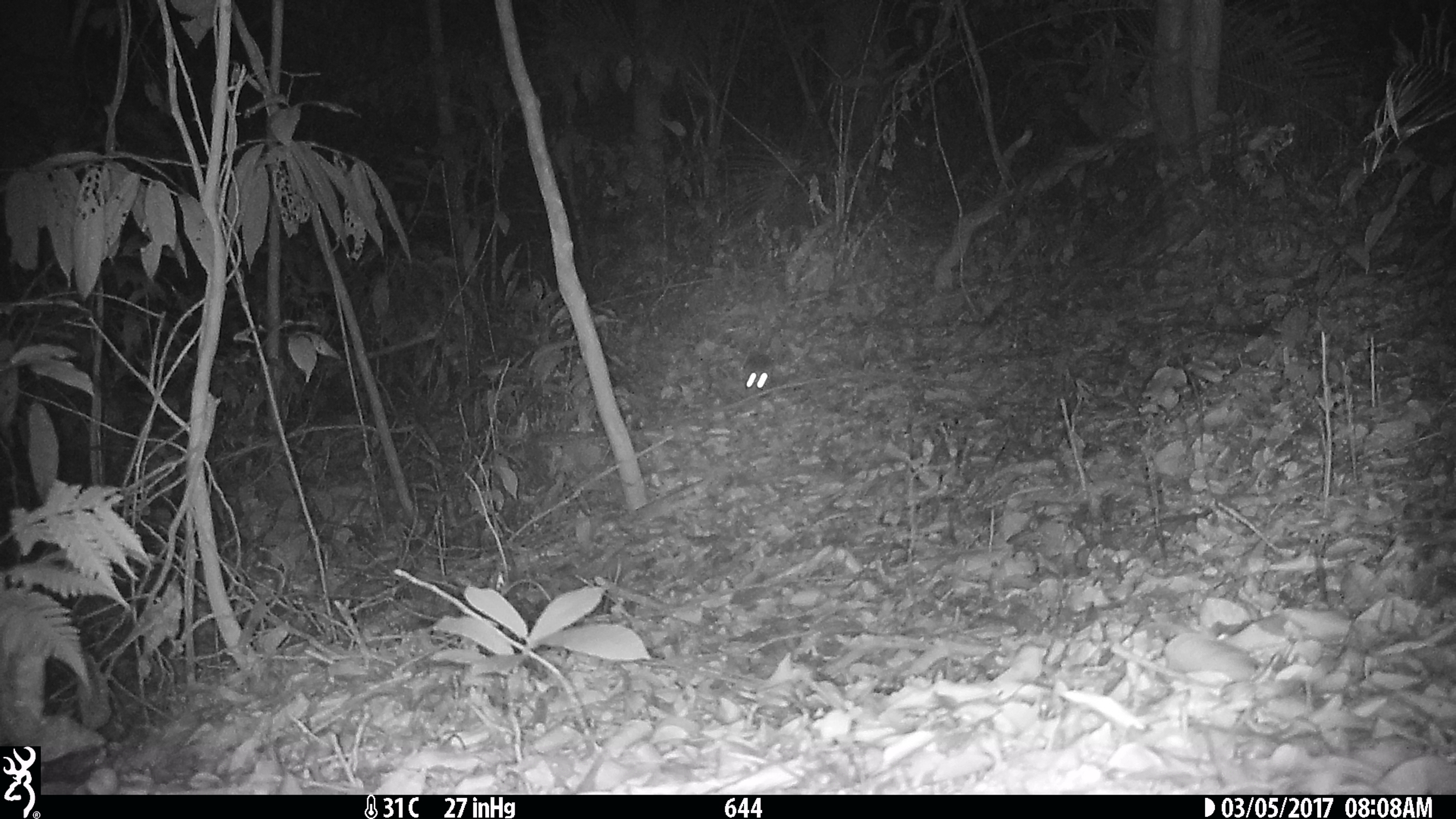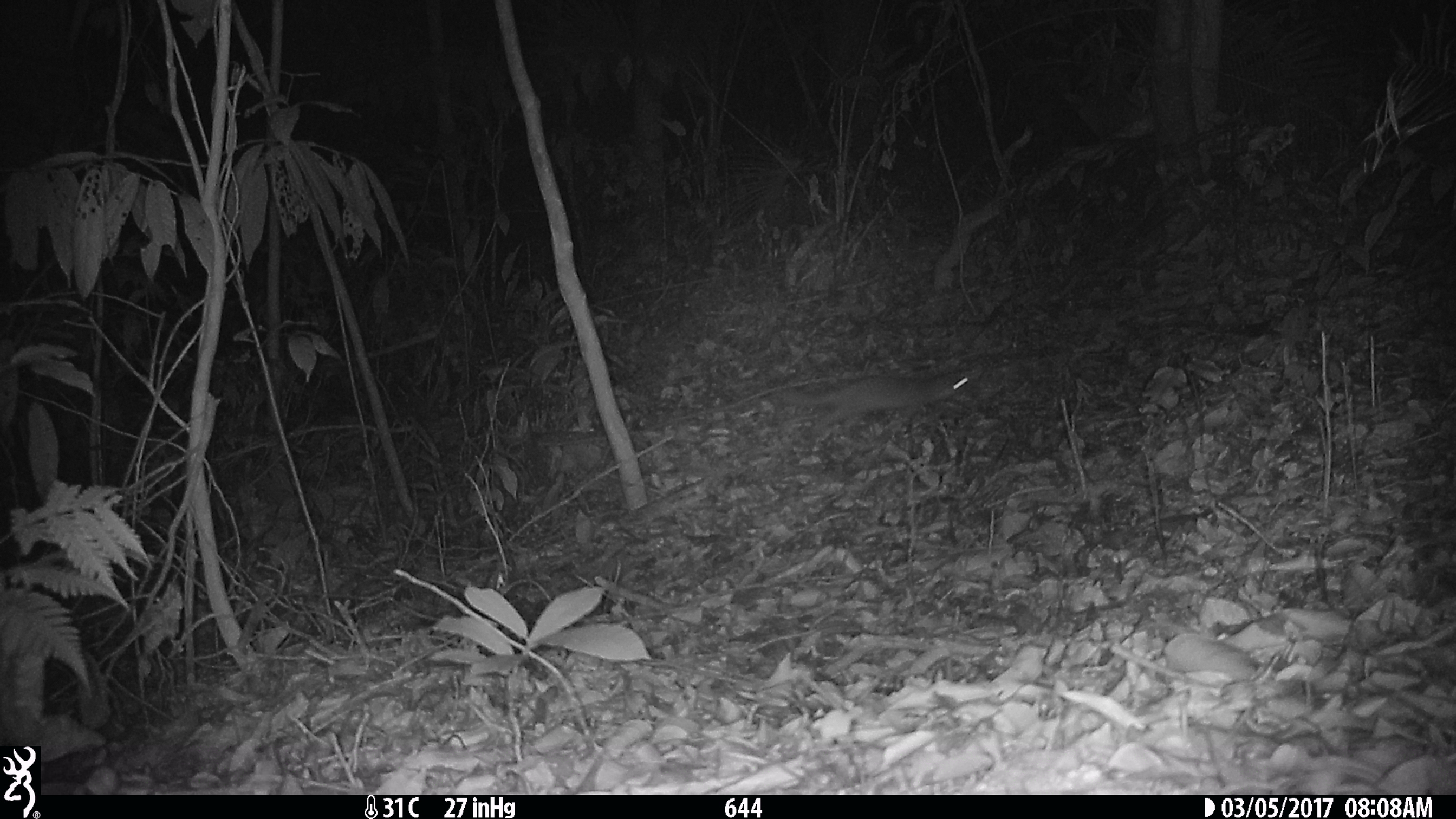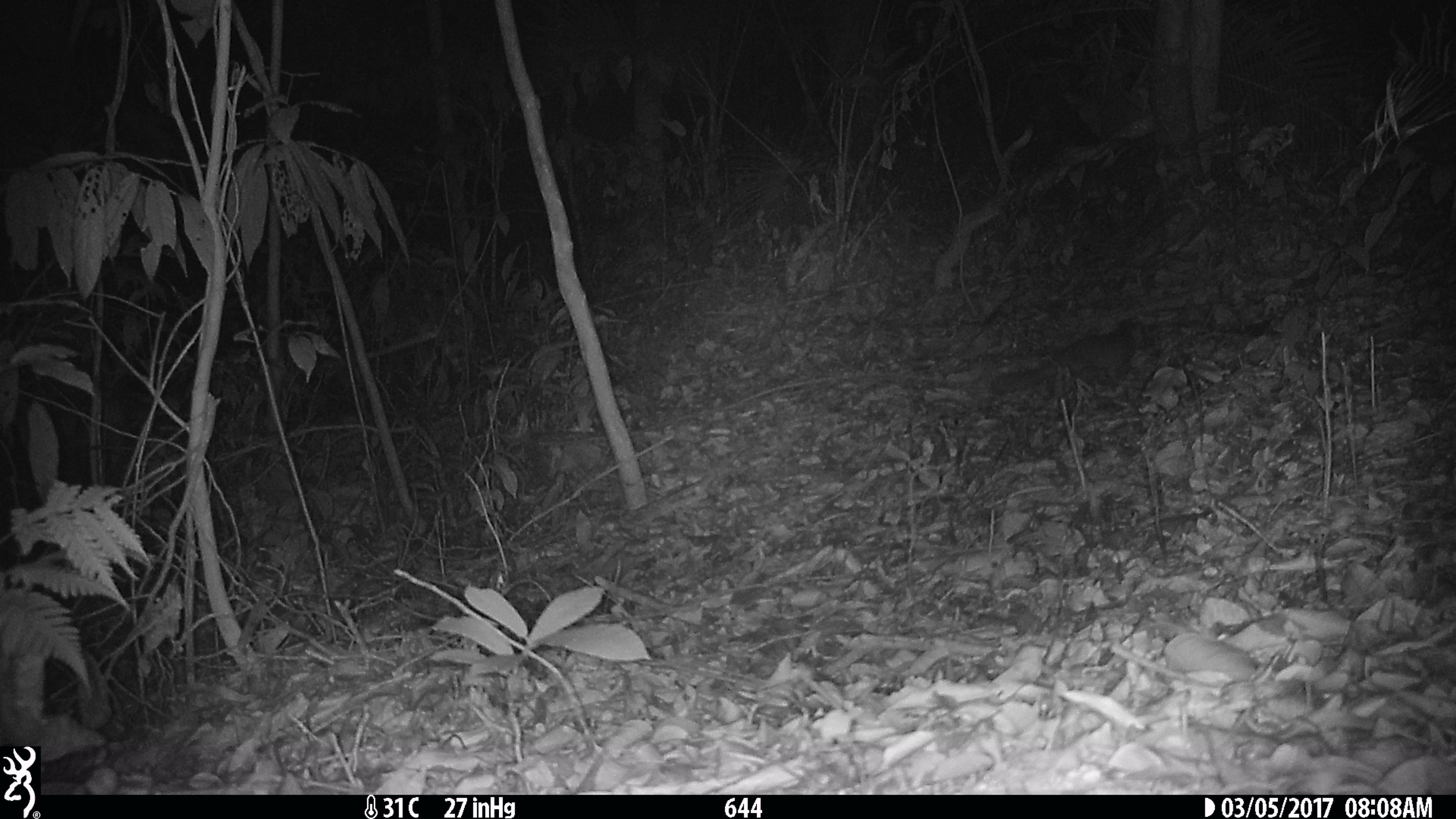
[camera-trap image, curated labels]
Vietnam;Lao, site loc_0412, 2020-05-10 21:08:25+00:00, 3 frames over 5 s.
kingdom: Animalia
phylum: Chordata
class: Mammalia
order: Carnivora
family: Mustelidae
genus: Melogale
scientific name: Melogale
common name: ferret badger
Ferret badger (Melogale). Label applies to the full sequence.